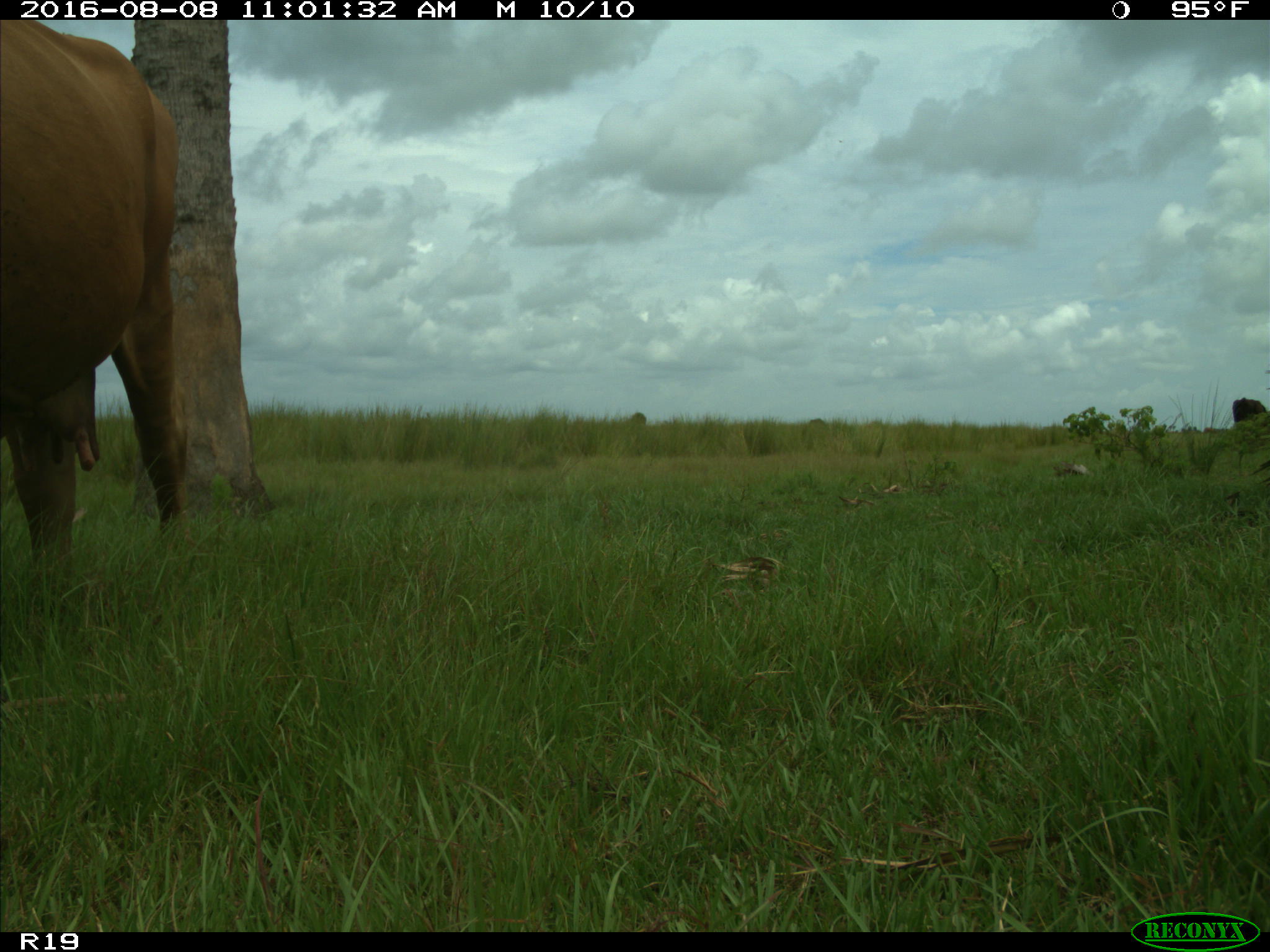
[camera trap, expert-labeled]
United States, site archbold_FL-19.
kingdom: Animalia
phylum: Chordata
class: Mammalia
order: Artiodactyla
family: Bovidae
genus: Bos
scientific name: Bos taurus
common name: domestic cow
Bos taurus (domestic cow).